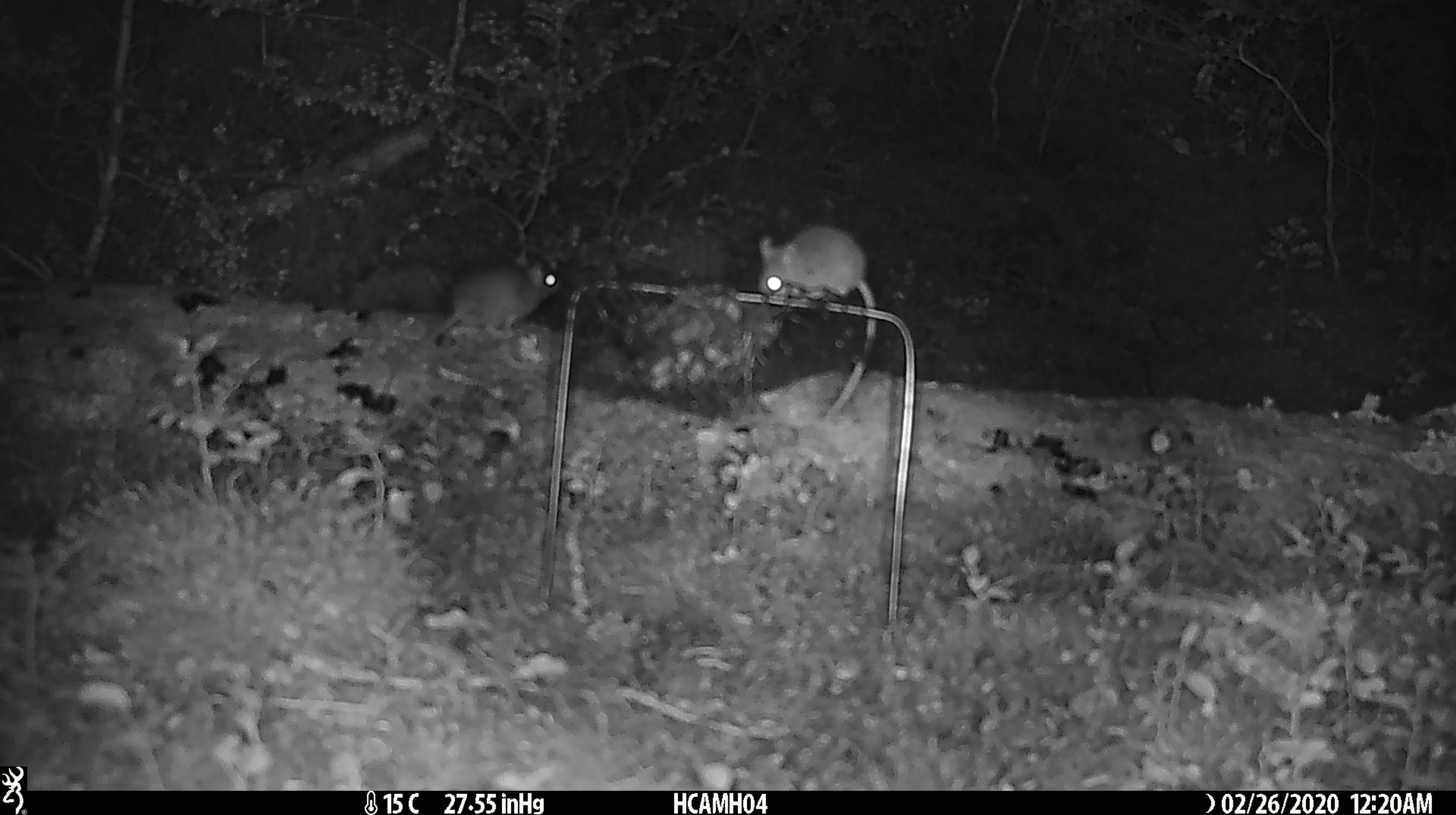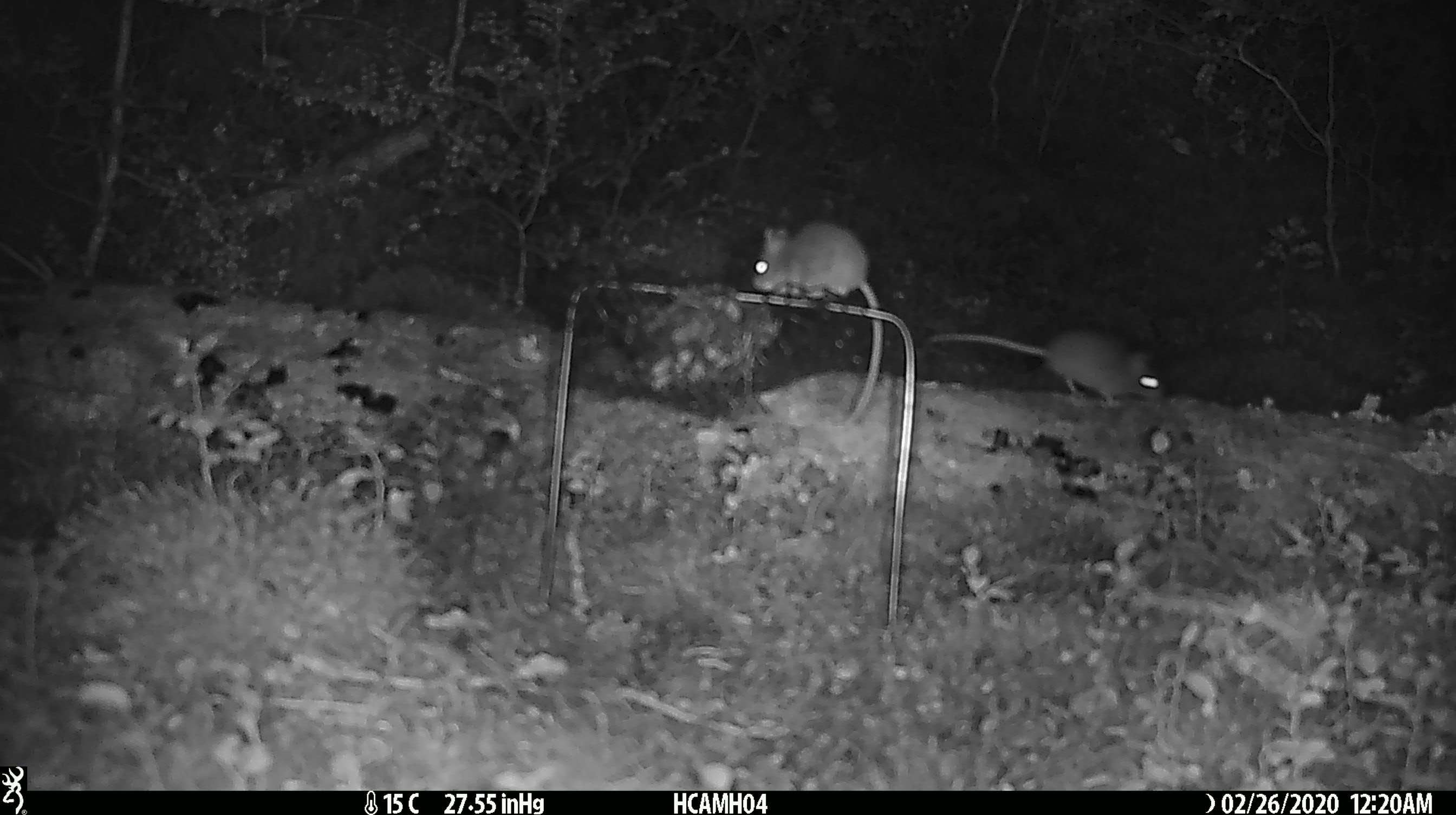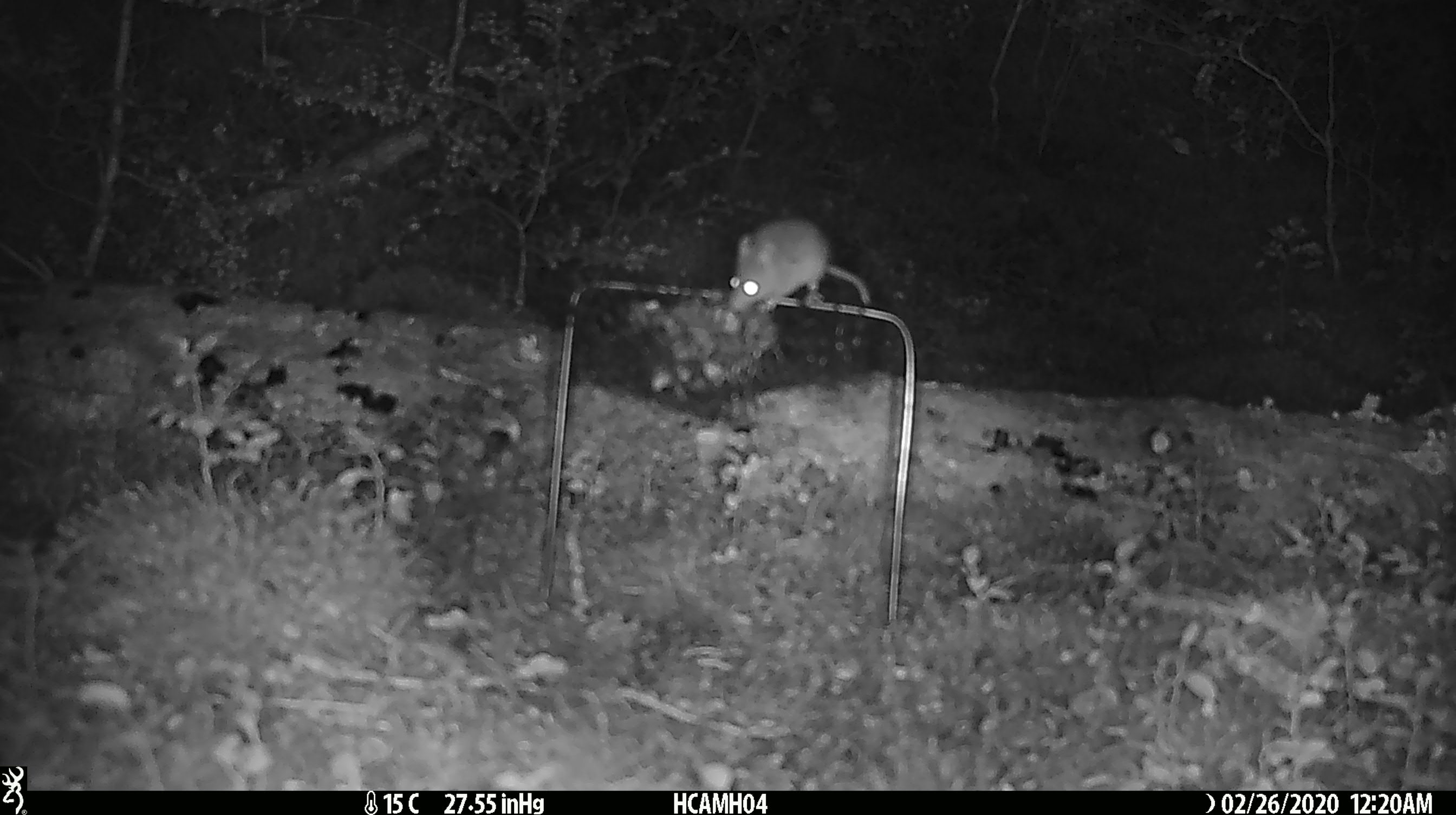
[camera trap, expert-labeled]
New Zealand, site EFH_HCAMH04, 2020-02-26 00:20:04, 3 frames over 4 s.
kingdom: Animalia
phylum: Chordata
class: Mammalia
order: Rodentia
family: Muridae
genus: Mus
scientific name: Mus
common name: mouse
Mouse (Mus).